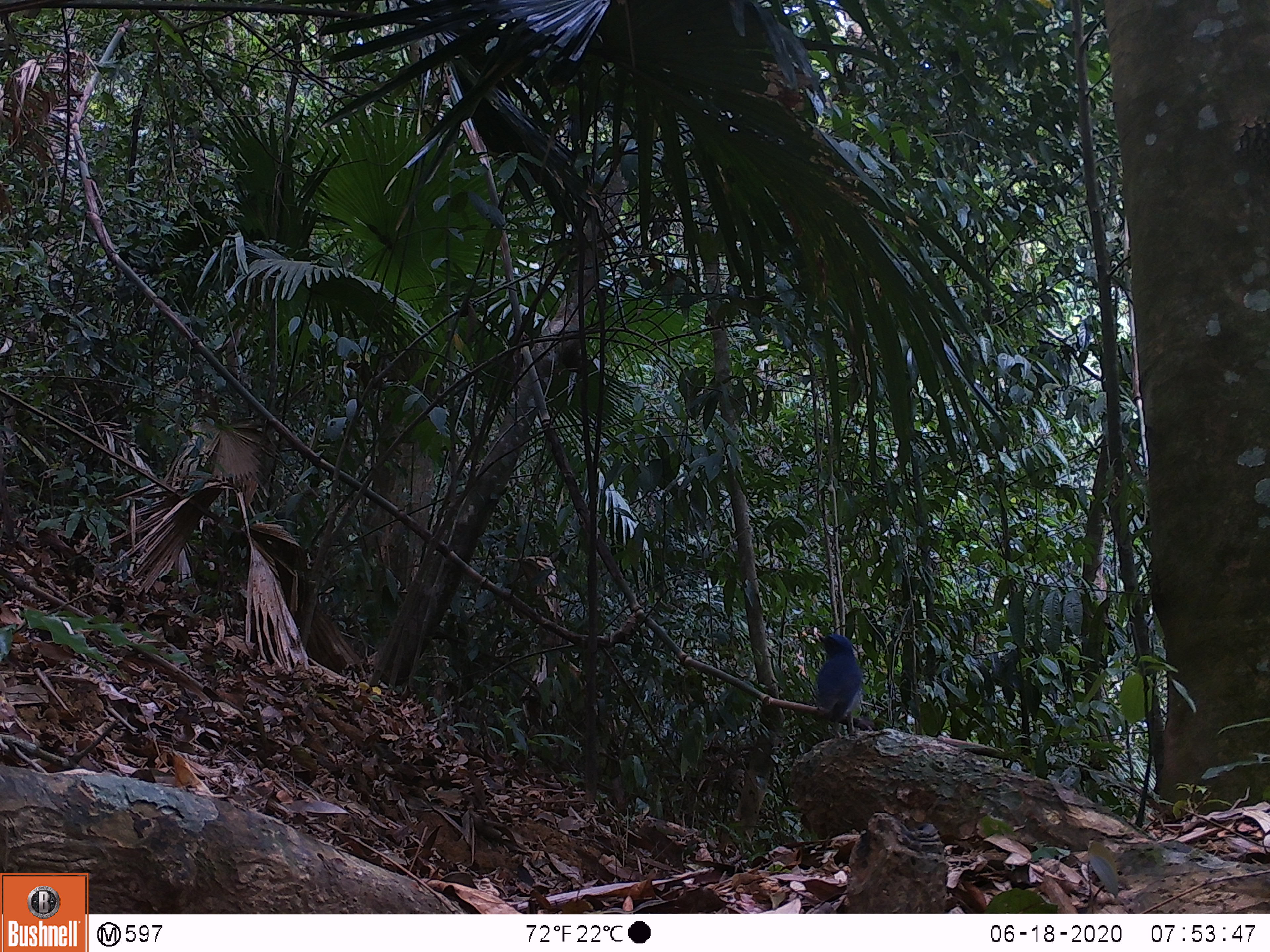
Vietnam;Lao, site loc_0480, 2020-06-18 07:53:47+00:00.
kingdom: Animalia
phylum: Chordata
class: Aves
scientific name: Aves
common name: bird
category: unidentified bird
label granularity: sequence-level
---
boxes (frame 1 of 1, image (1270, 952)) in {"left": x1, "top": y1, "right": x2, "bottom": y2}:
unidentified bird: {"left": 814, "top": 632, "right": 863, "bottom": 739}